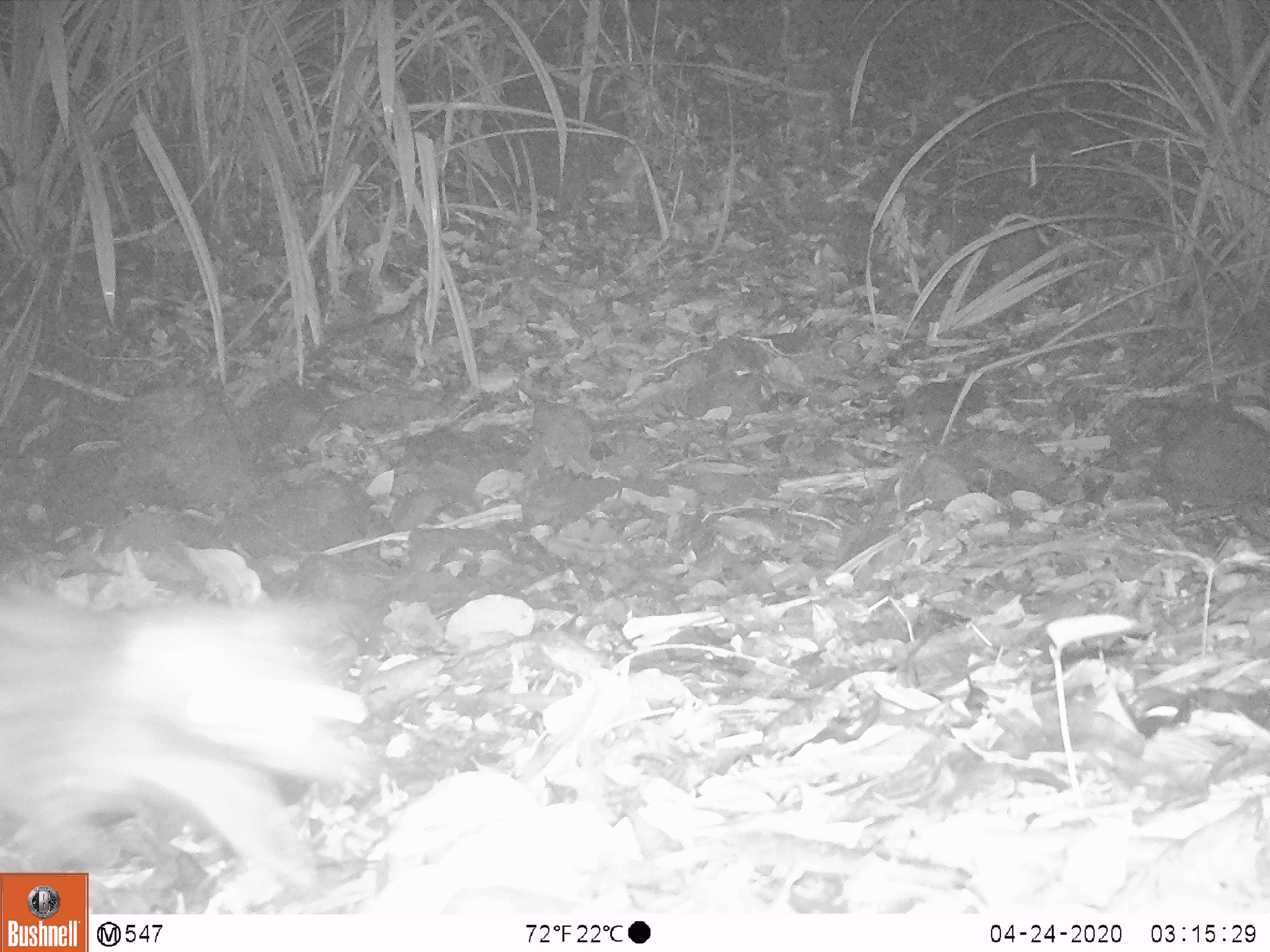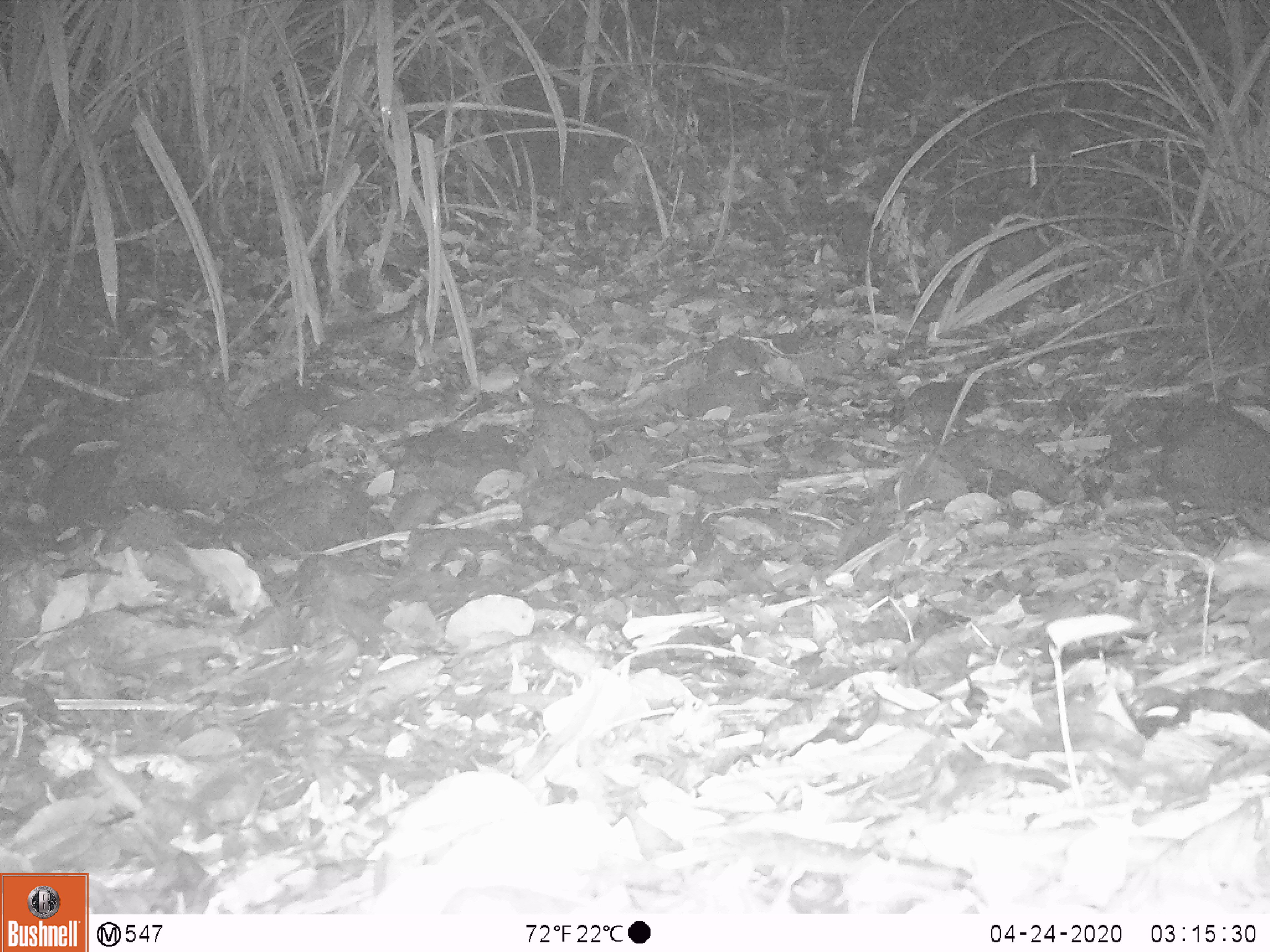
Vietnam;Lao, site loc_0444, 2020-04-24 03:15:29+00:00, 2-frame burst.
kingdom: Animalia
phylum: Chordata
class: Mammalia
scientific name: Mammalia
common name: mammal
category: unidentified small mammal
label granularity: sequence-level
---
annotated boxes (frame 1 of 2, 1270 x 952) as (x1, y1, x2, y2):
unidentified small mammal: (0, 569, 366, 895)